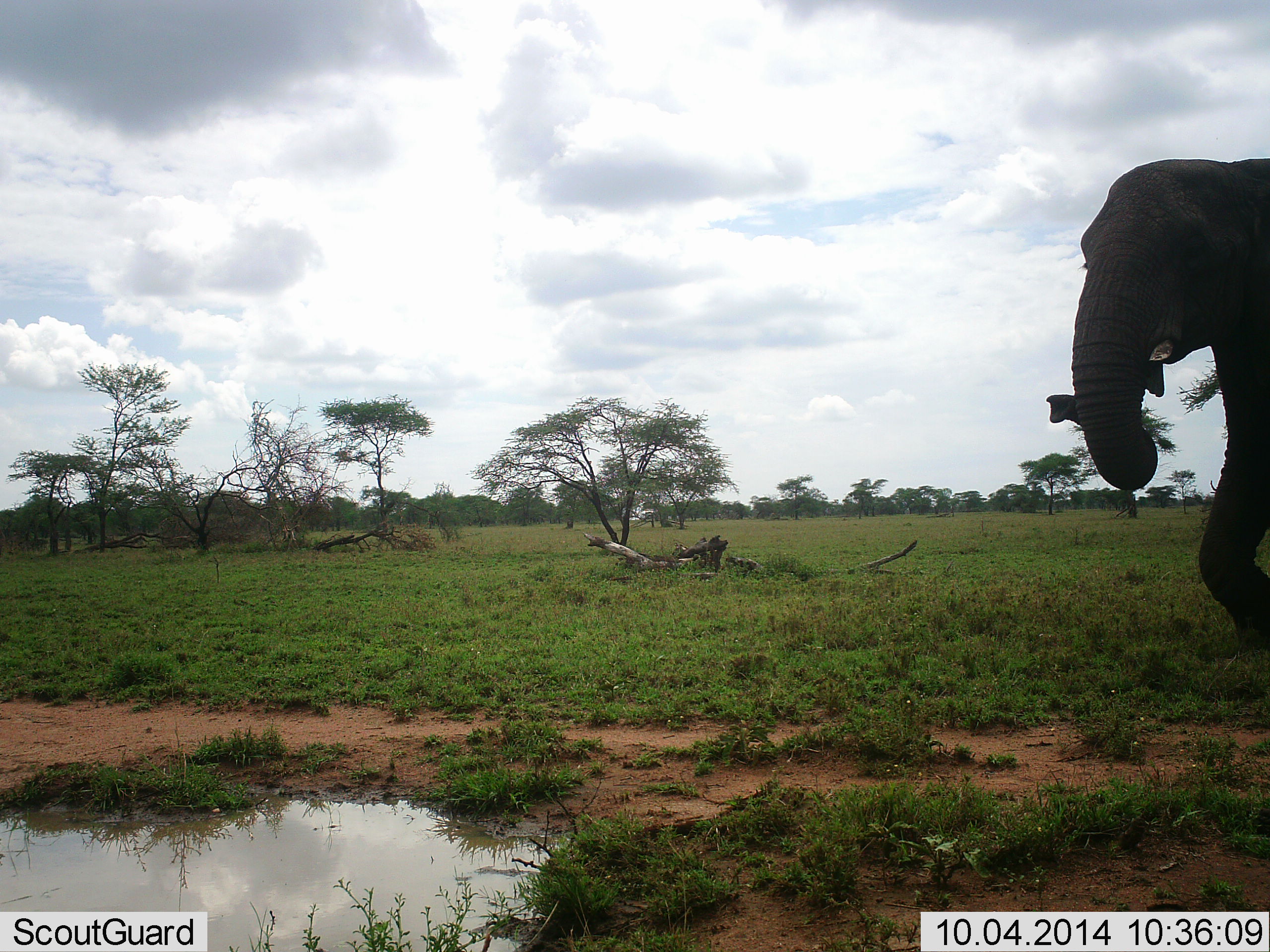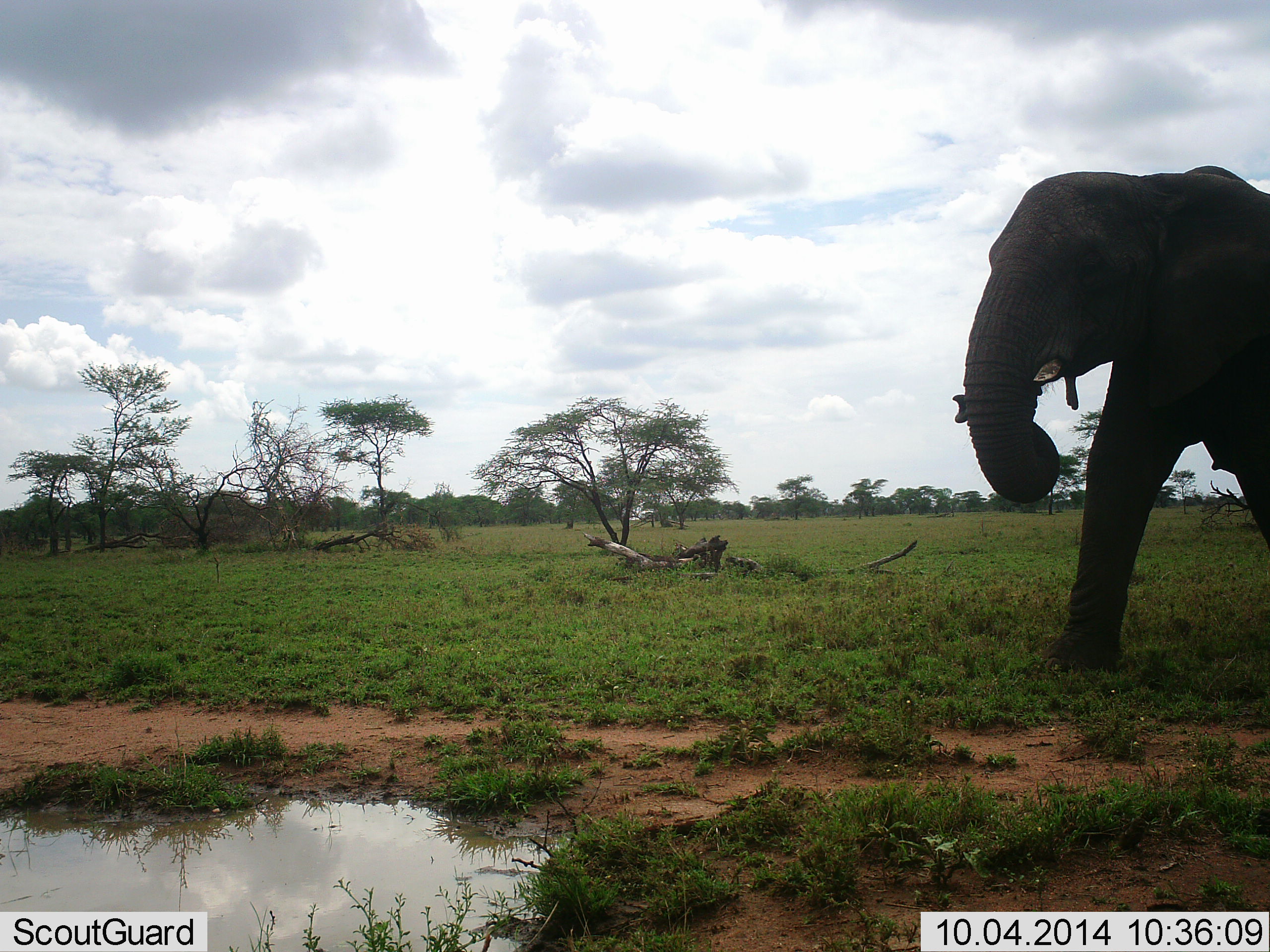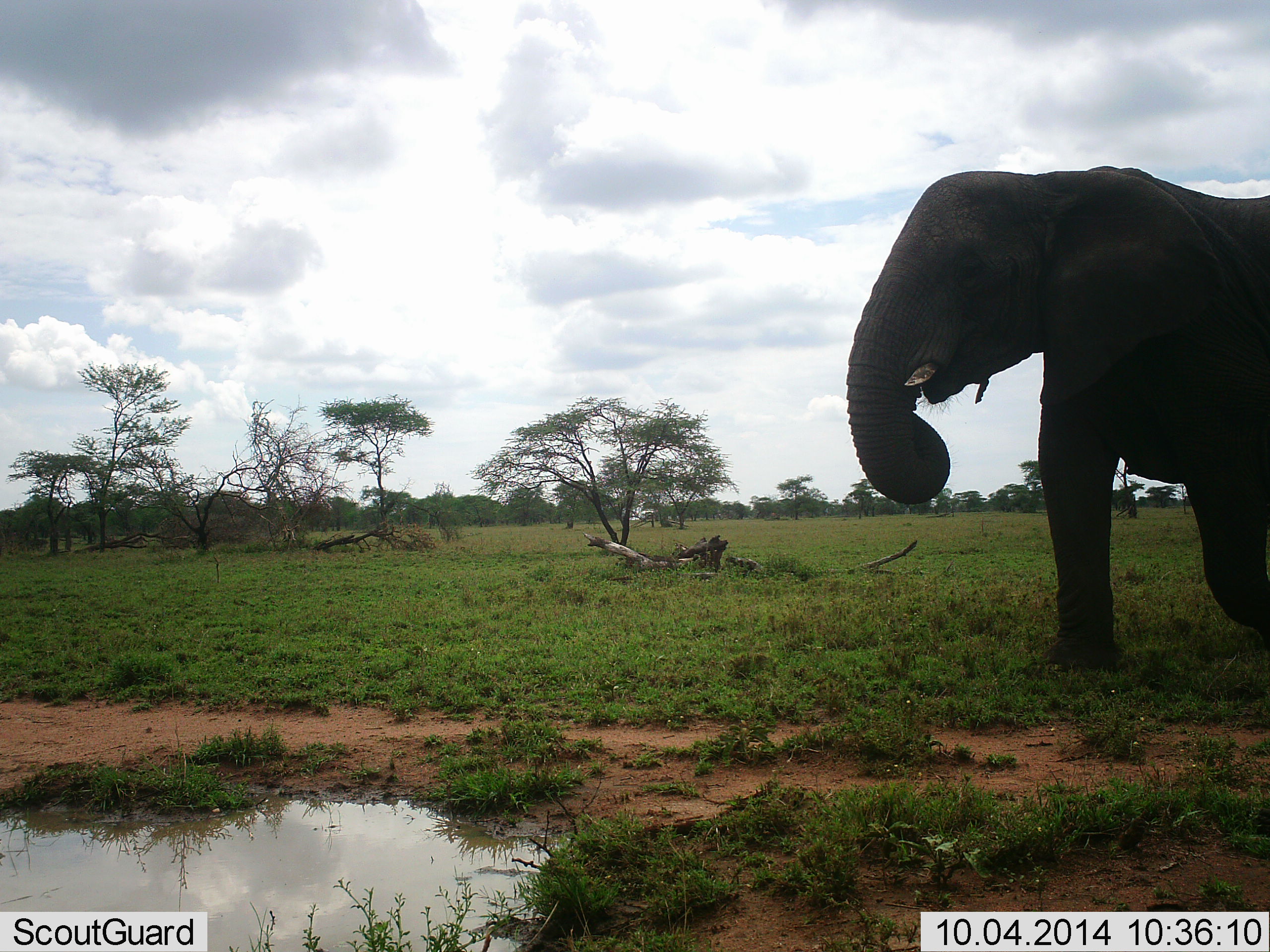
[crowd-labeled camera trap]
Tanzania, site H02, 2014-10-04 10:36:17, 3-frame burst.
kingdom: Animalia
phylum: Chordata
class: Mammalia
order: Proboscidea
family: Elephantidae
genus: Loxodonta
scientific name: Loxodonta africana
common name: african bush elephant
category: elephant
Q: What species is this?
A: Elephant (african bush elephant) (Loxodonta africana).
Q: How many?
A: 1.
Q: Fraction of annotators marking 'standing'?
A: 0%.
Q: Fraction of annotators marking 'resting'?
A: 0%.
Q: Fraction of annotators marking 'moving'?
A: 90%.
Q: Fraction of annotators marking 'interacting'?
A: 0%.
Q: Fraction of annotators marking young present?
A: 0%.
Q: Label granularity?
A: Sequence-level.